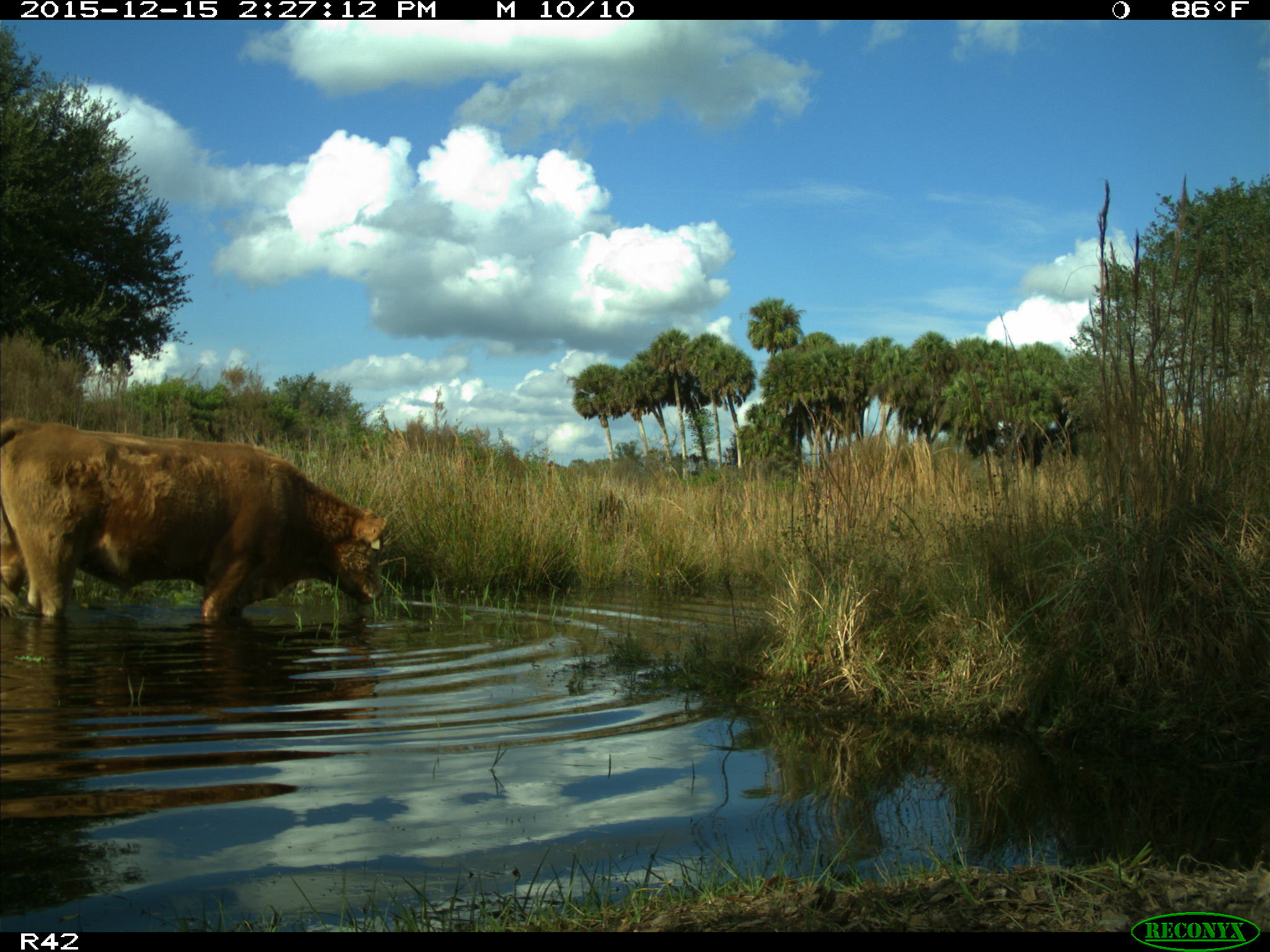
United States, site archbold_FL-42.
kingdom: Animalia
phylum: Chordata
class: Mammalia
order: Artiodactyla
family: Bovidae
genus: Bos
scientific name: Bos taurus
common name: domestic cow